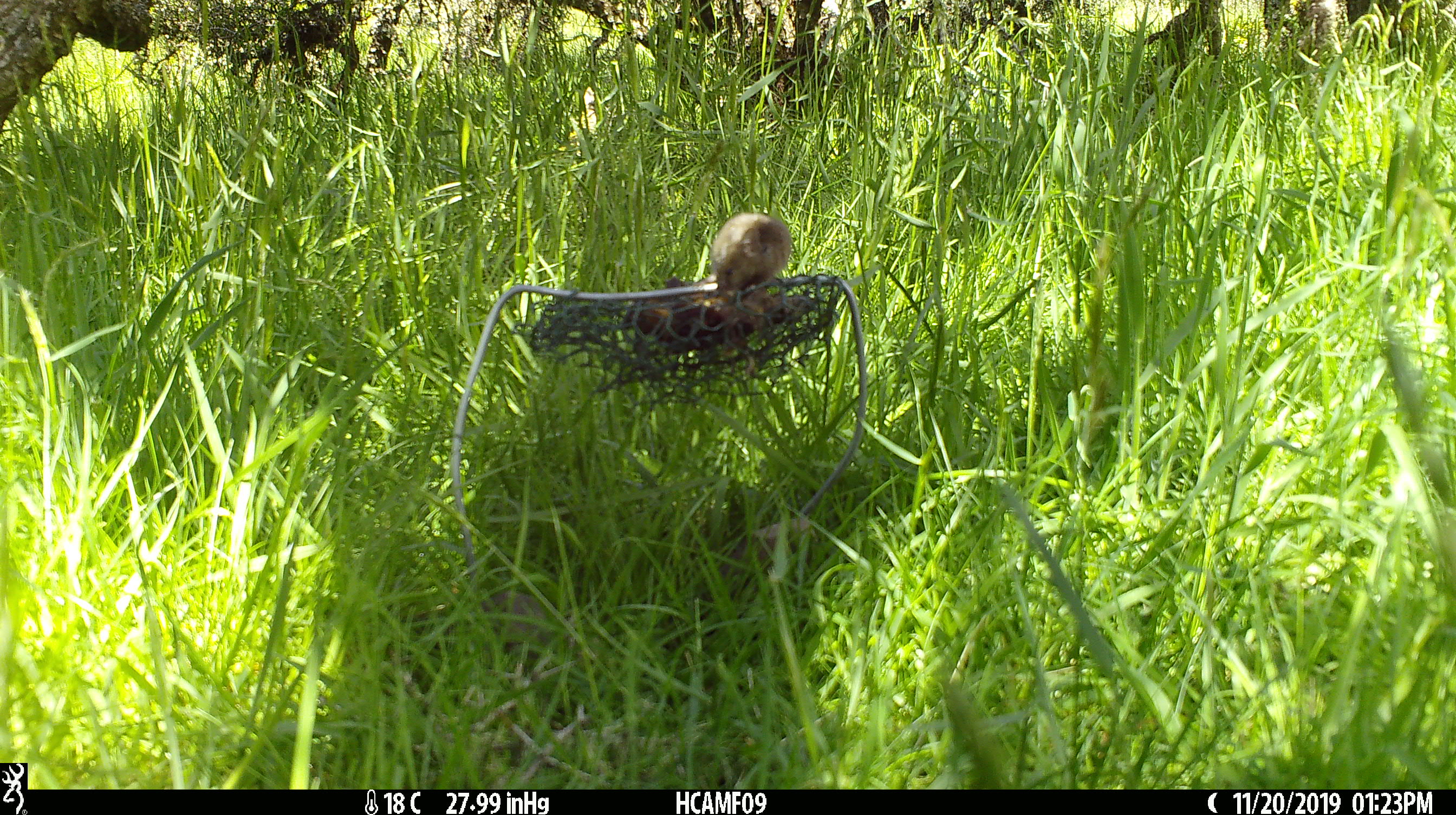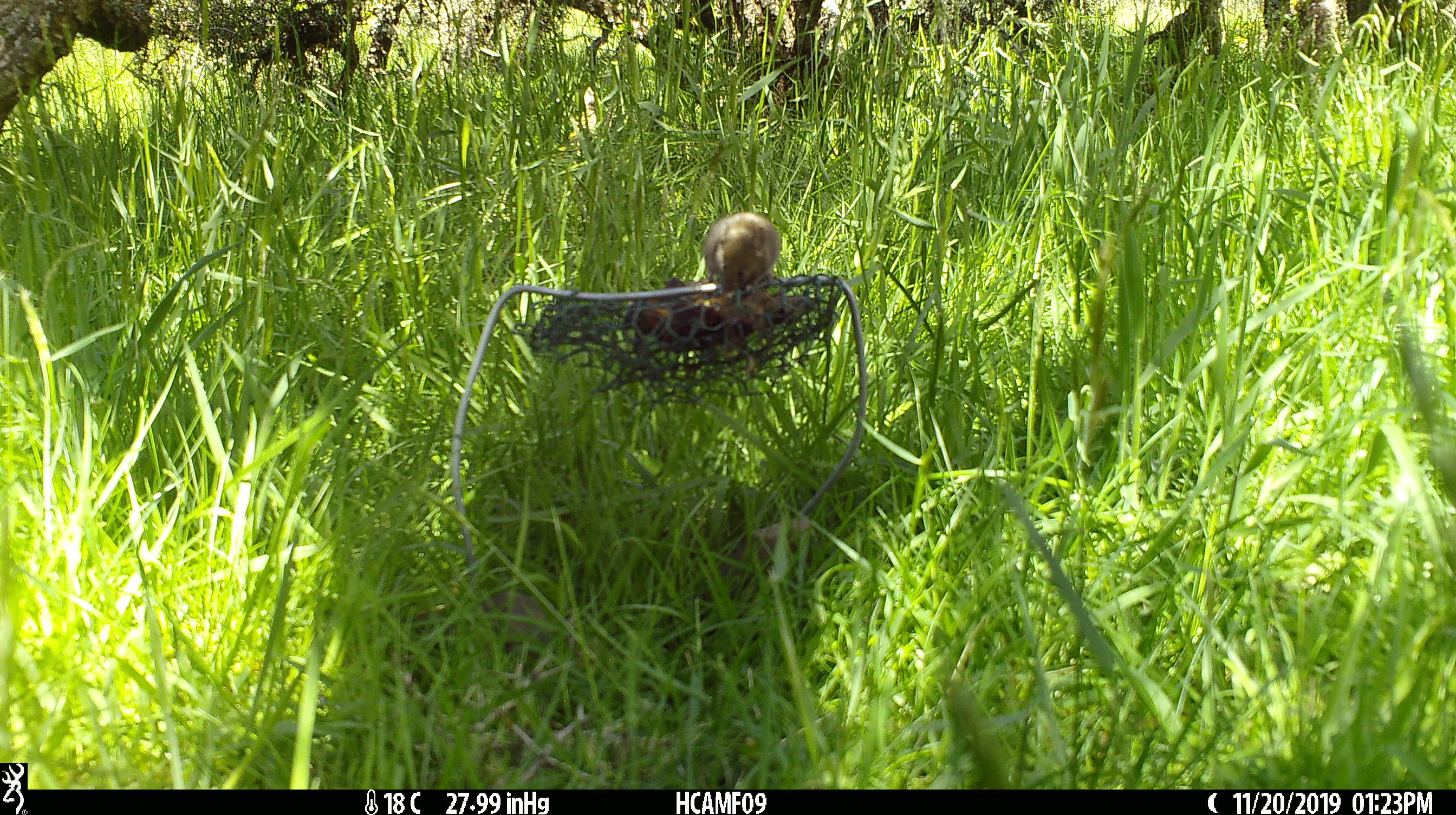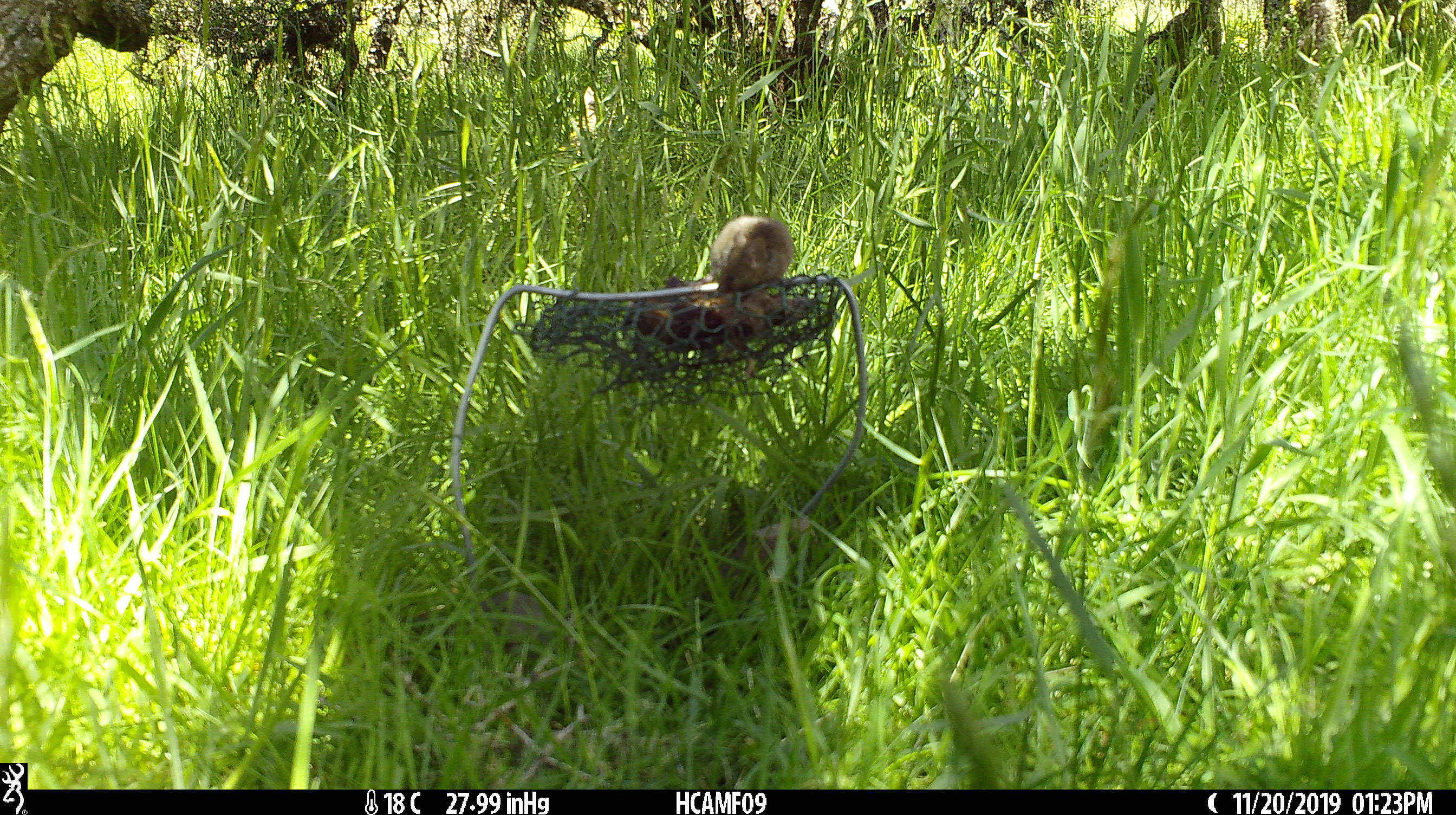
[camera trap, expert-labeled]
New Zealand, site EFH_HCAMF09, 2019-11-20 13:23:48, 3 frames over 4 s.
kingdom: Animalia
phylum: Chordata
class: Mammalia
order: Rodentia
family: Muridae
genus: Mus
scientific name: Mus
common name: mouse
Mouse (Mus).